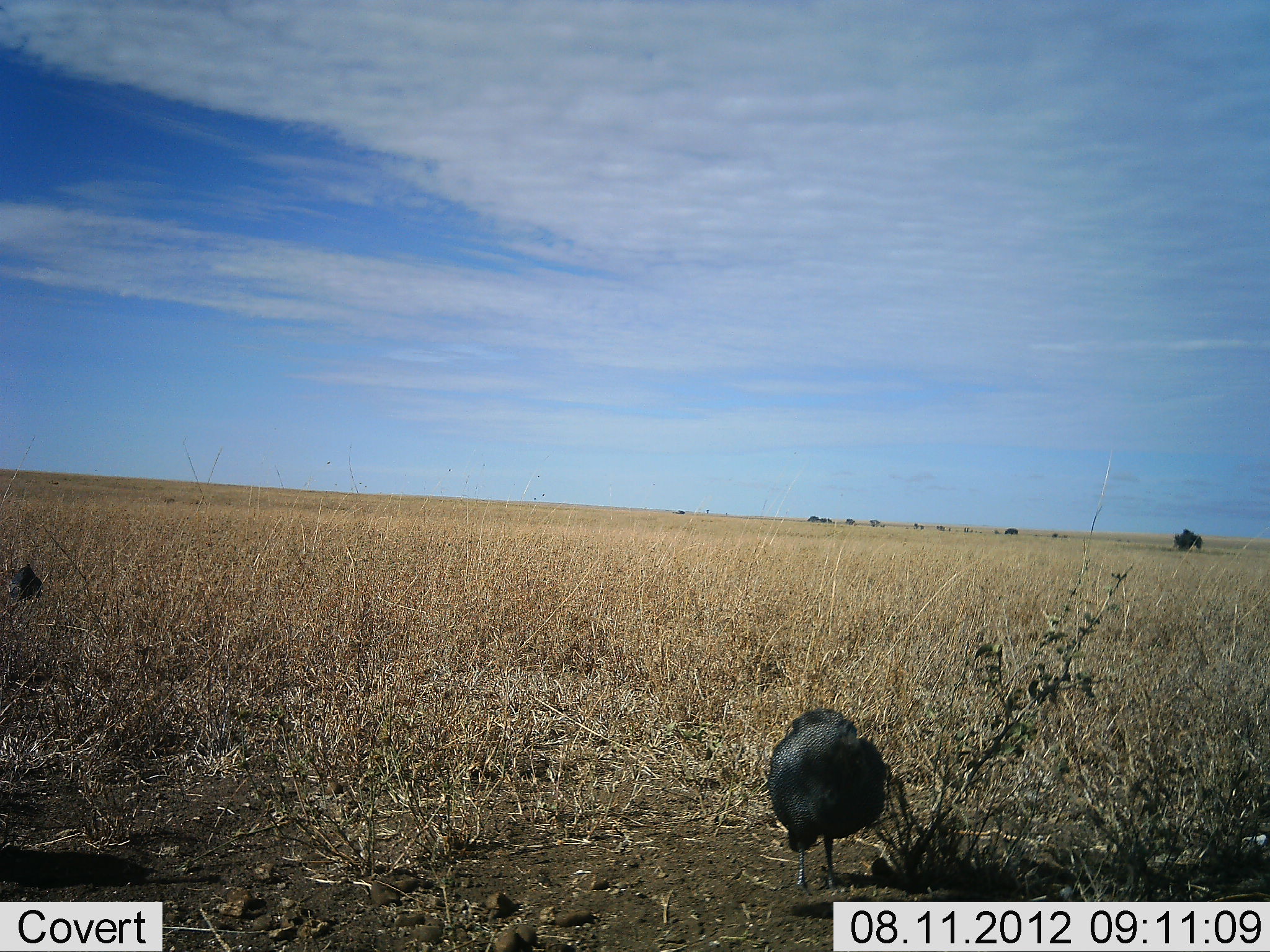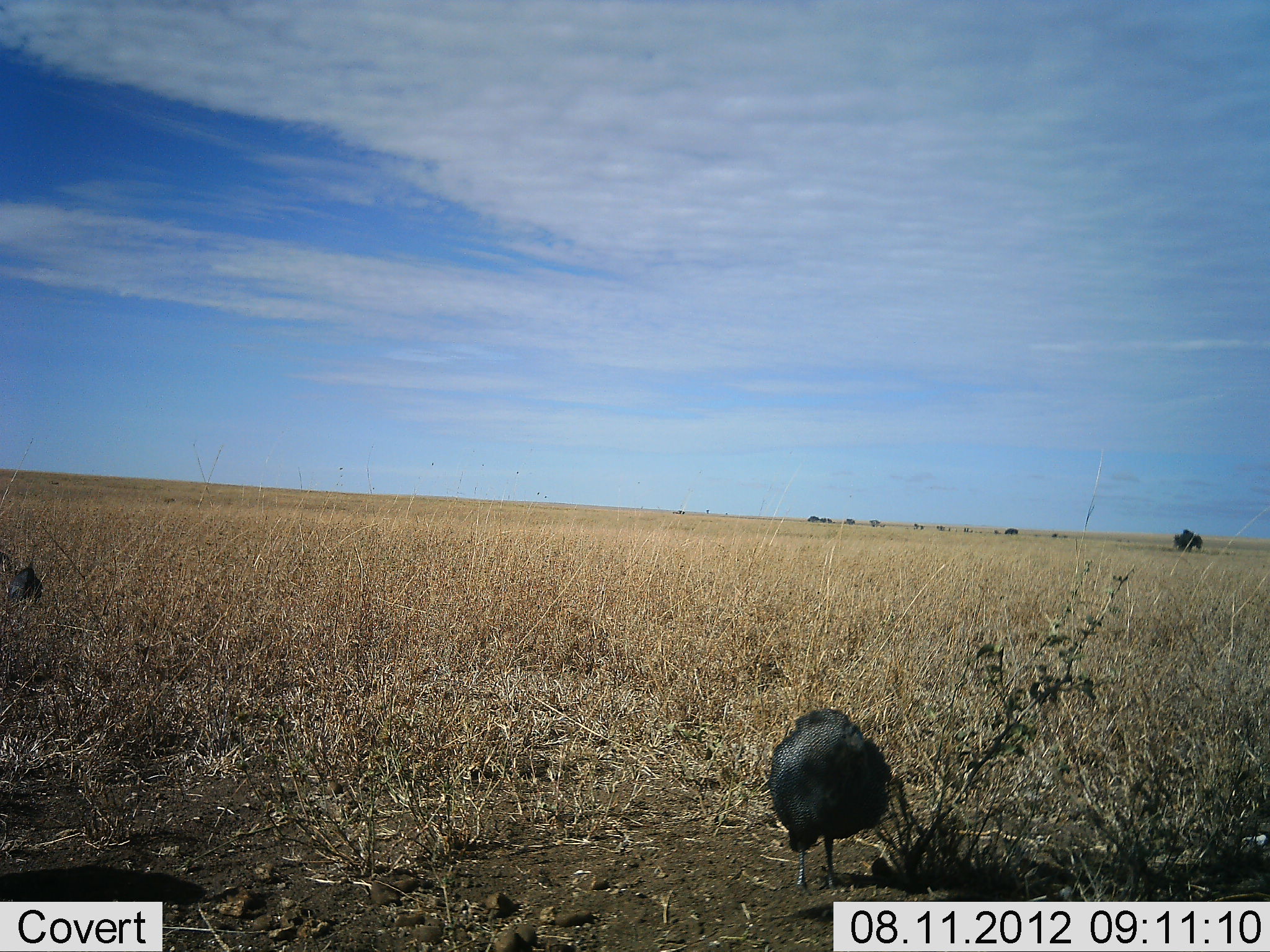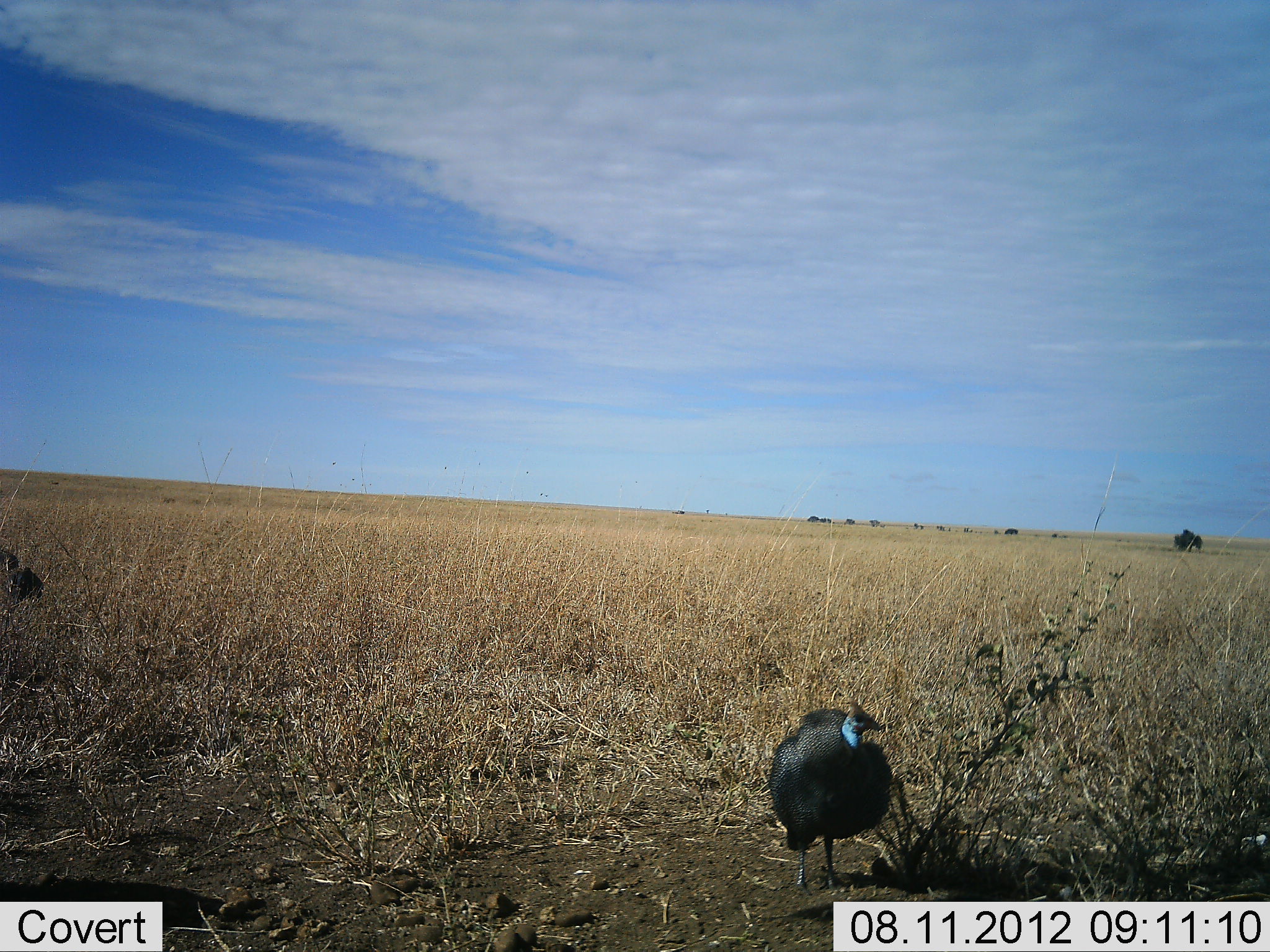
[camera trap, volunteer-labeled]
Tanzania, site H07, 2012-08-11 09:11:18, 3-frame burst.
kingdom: Animalia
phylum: Chordata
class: Aves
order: Galliformes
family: Numididae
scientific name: Numididae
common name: guinea fowl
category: guineafowl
Guineafowl (guinea fowl) (Numididae), count 2. Behavior (volunteer vote fractions): standing 80%, resting 0%, moving 10%, interacting 0%. Young present (vote fraction): 0%. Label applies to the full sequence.